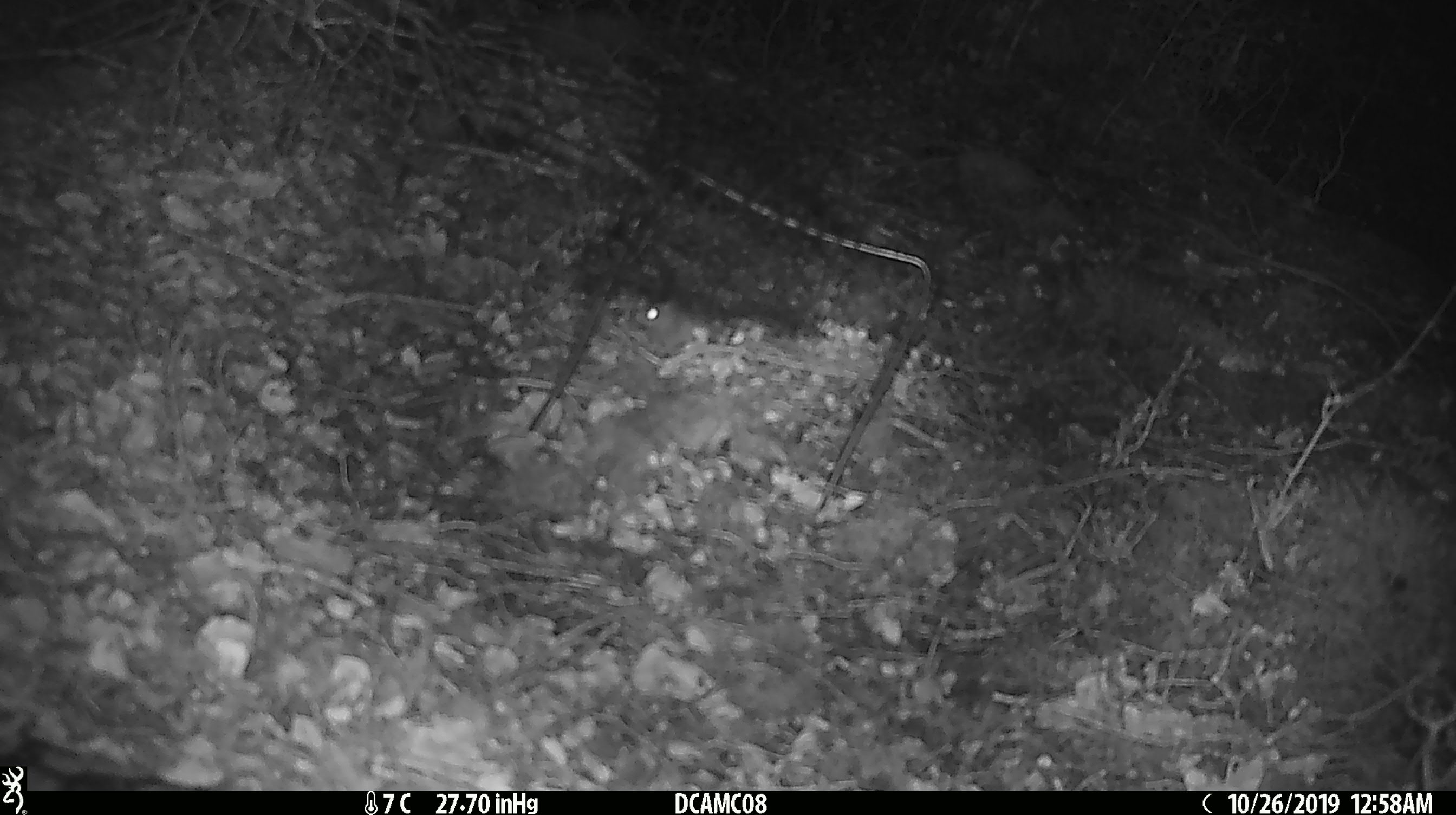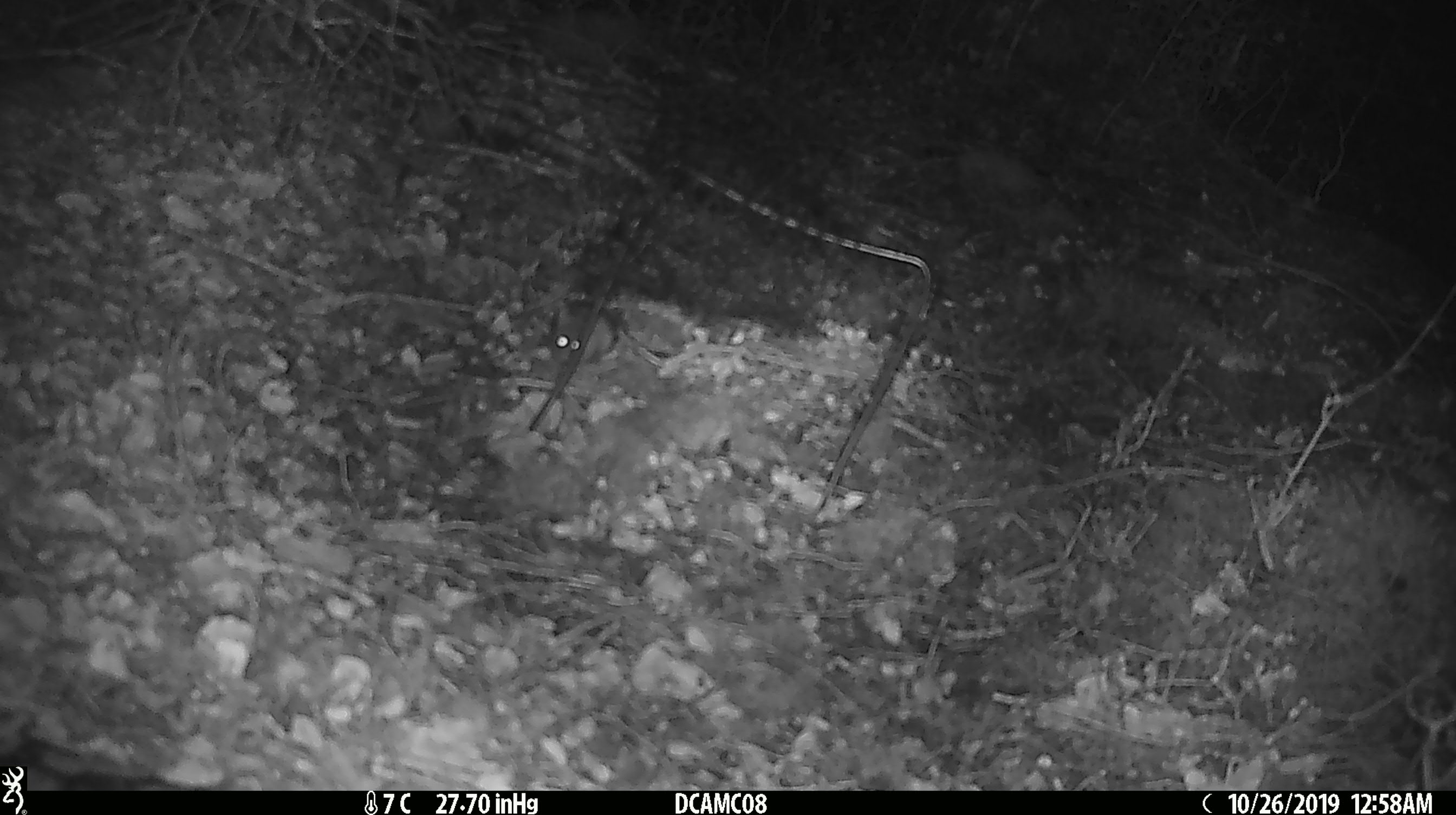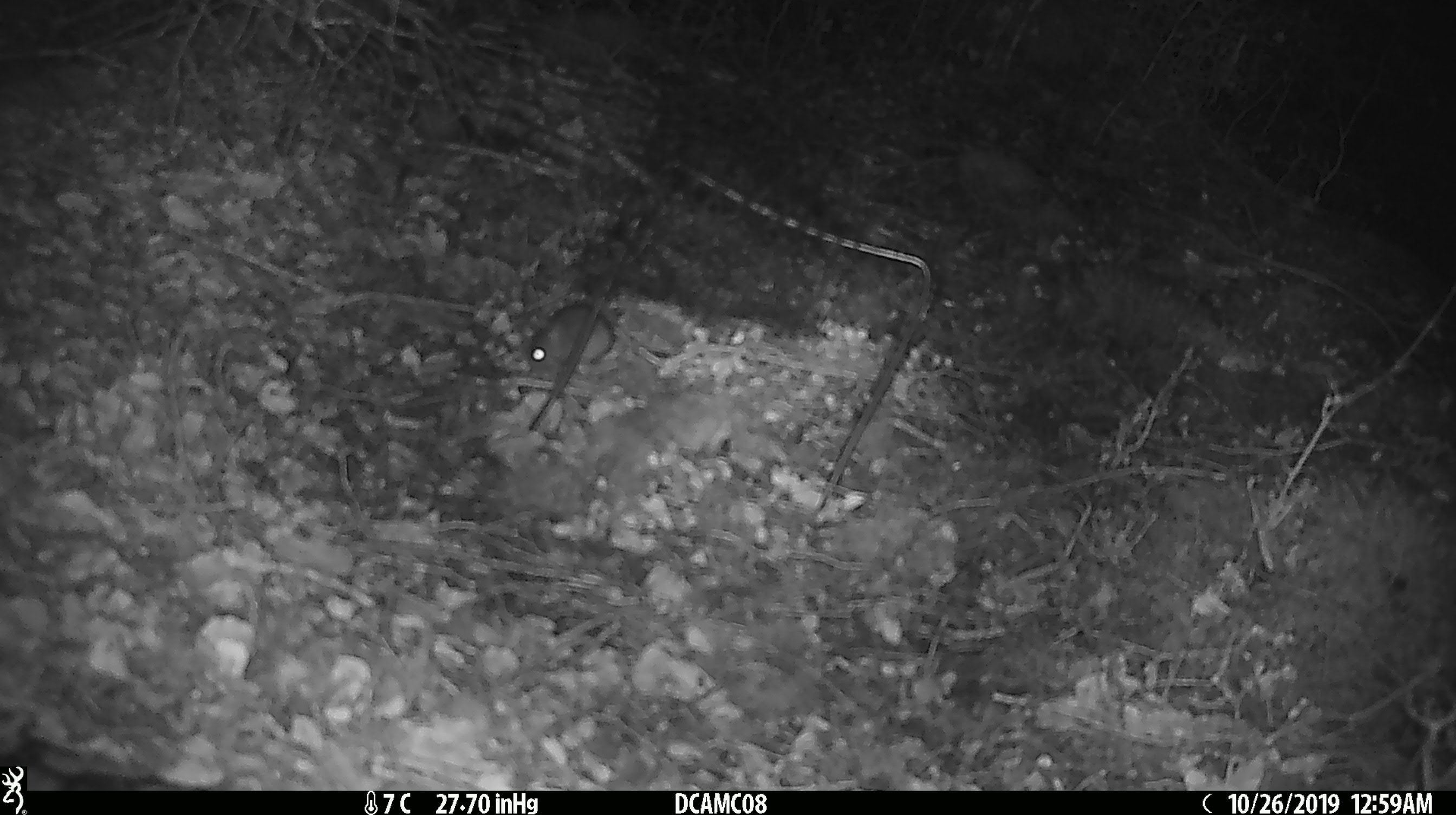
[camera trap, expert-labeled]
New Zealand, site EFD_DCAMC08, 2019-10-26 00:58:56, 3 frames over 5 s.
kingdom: Animalia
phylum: Chordata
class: Mammalia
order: Rodentia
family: Muridae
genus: Mus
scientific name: Mus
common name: mouse